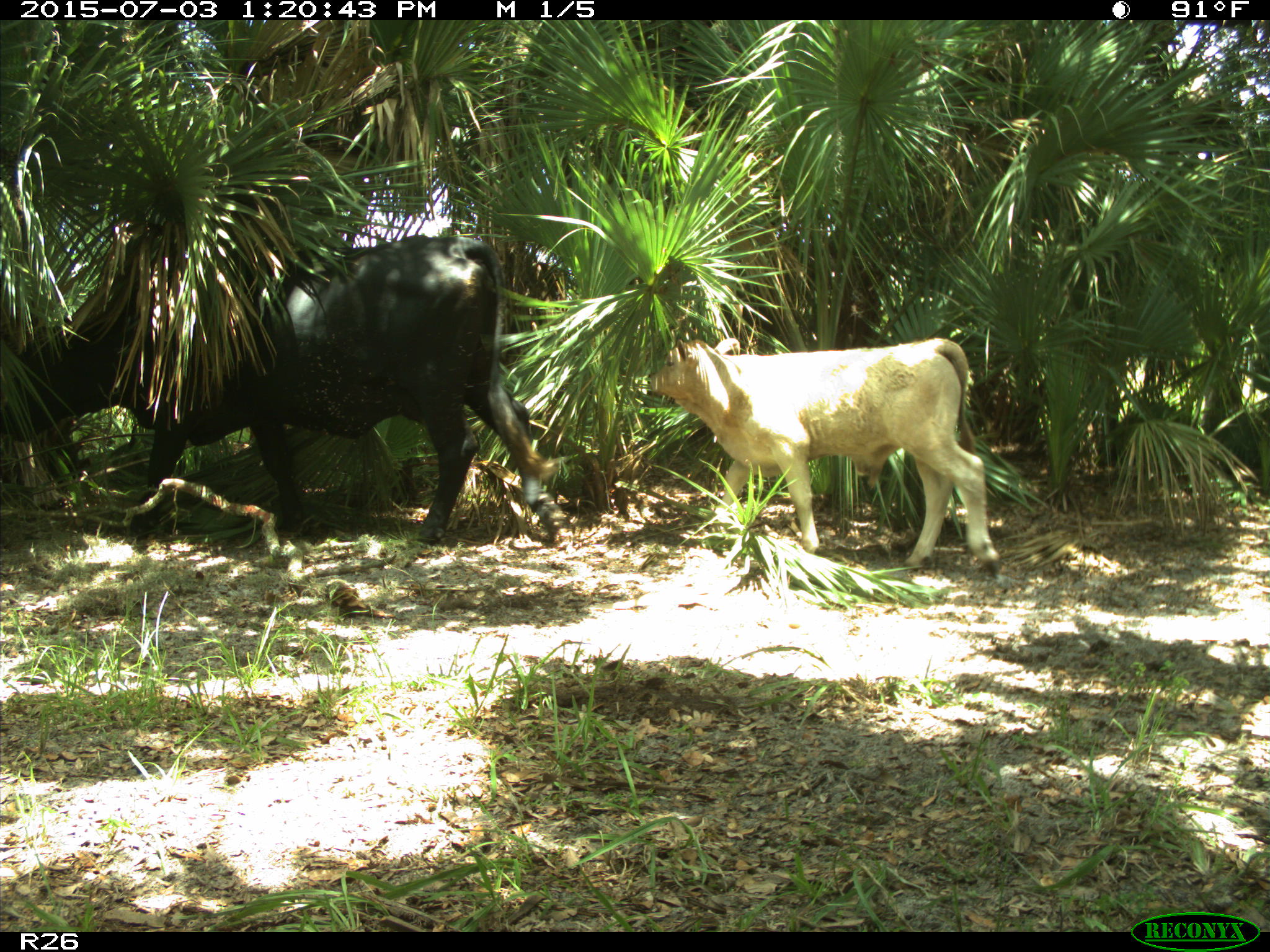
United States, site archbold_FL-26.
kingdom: Animalia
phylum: Chordata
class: Mammalia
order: Artiodactyla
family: Bovidae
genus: Bos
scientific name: Bos taurus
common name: domestic cow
Bos taurus (domestic cow).